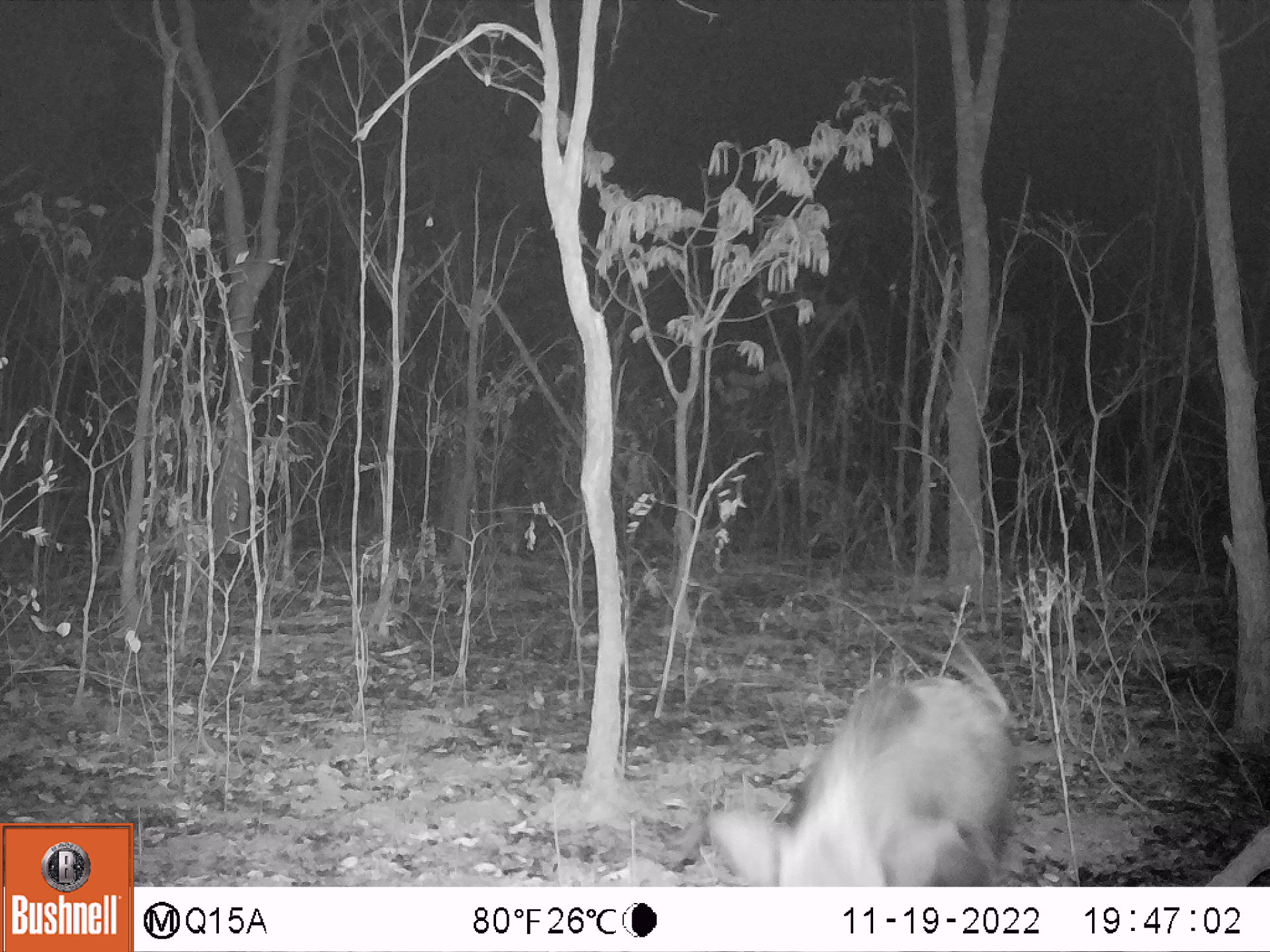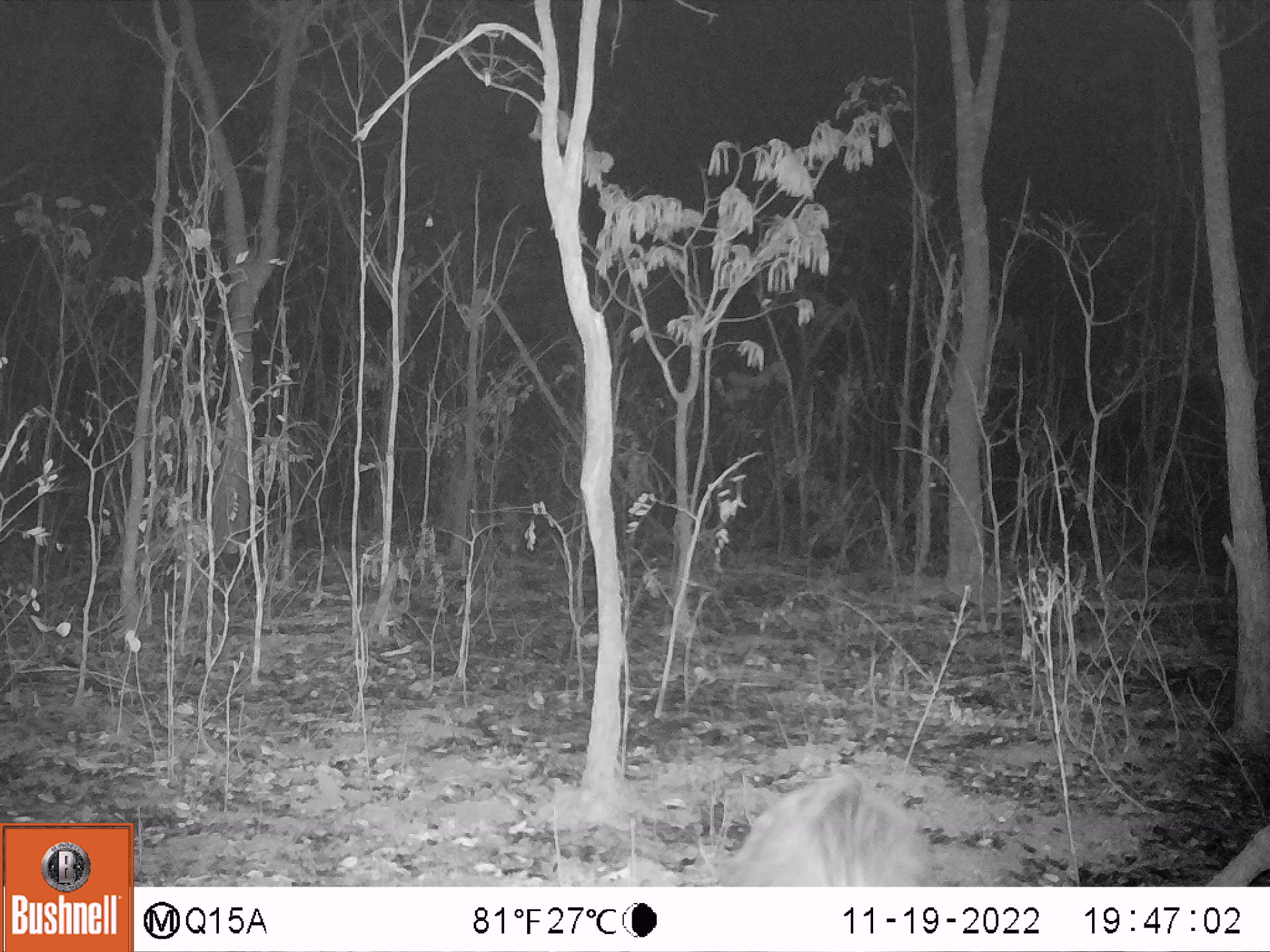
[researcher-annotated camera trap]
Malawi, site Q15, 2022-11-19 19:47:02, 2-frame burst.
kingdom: Animalia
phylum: Chordata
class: Mammalia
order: Artiodactyla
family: Suidae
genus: Potamochoerus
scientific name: Potamochoerus larvatus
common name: bushpig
Bushpig (Potamochoerus larvatus), count 1.